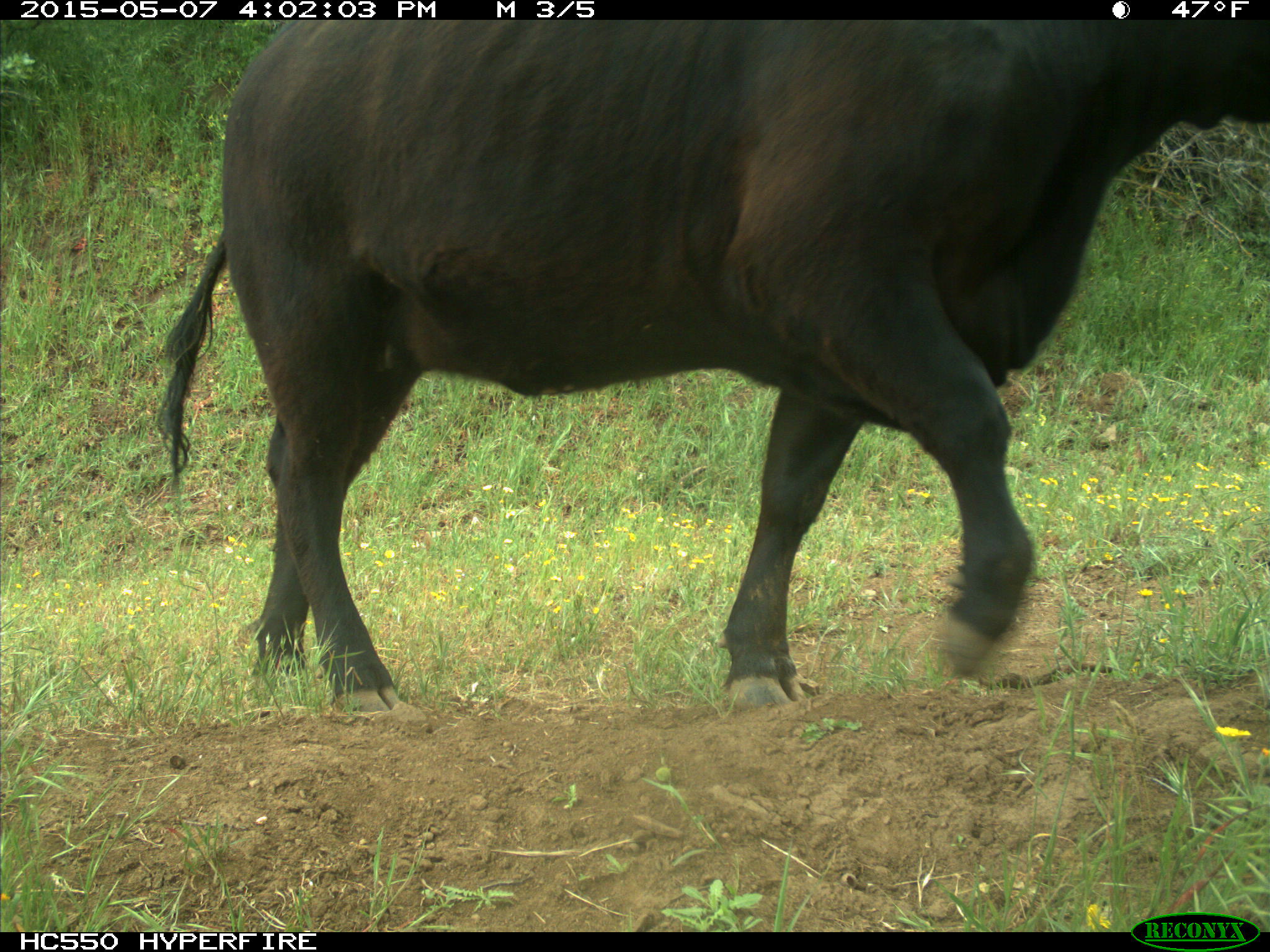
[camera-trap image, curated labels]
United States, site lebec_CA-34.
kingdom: Animalia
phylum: Chordata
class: Mammalia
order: Artiodactyla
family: Bovidae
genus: Bos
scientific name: Bos taurus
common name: domestic cow